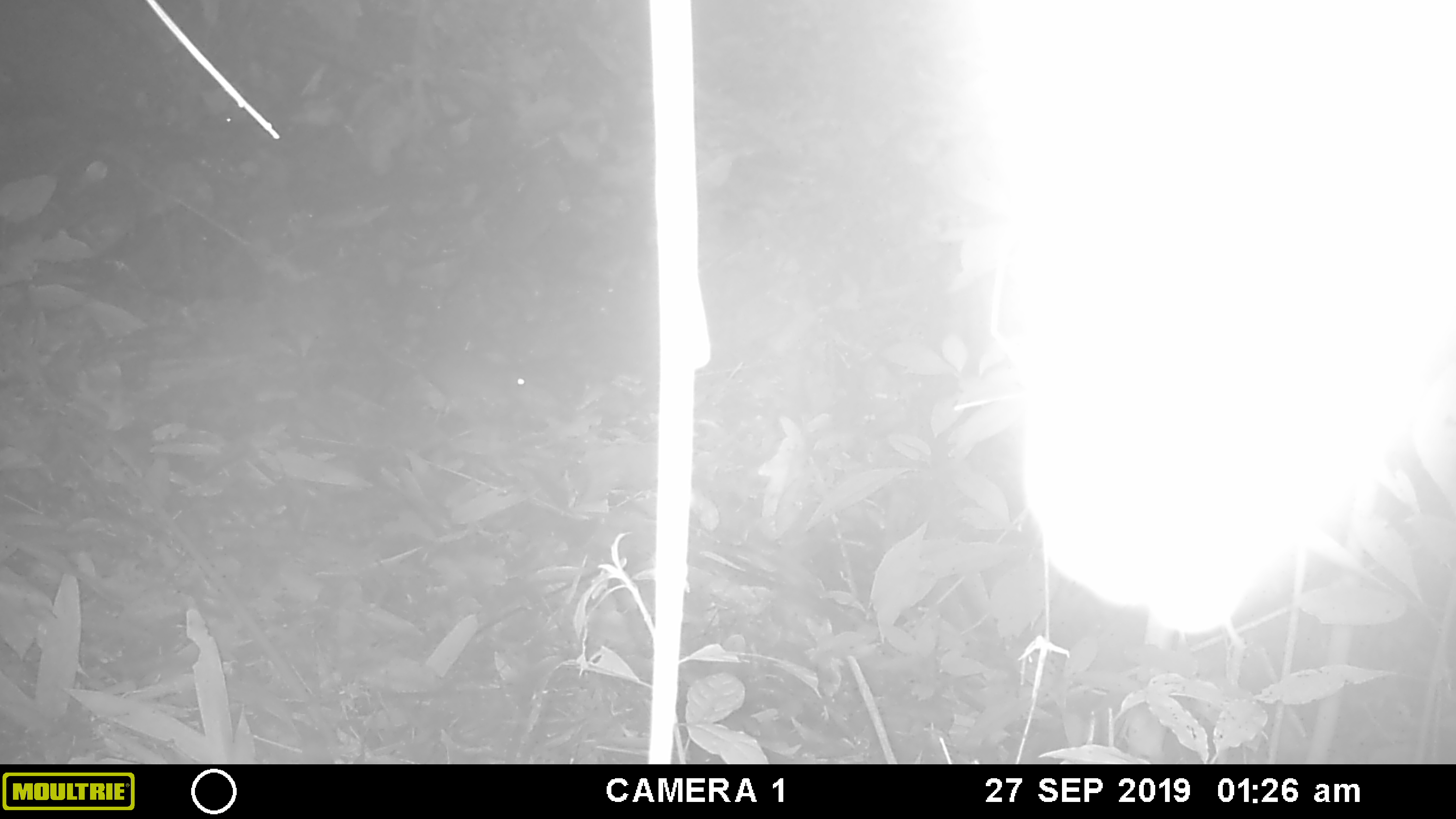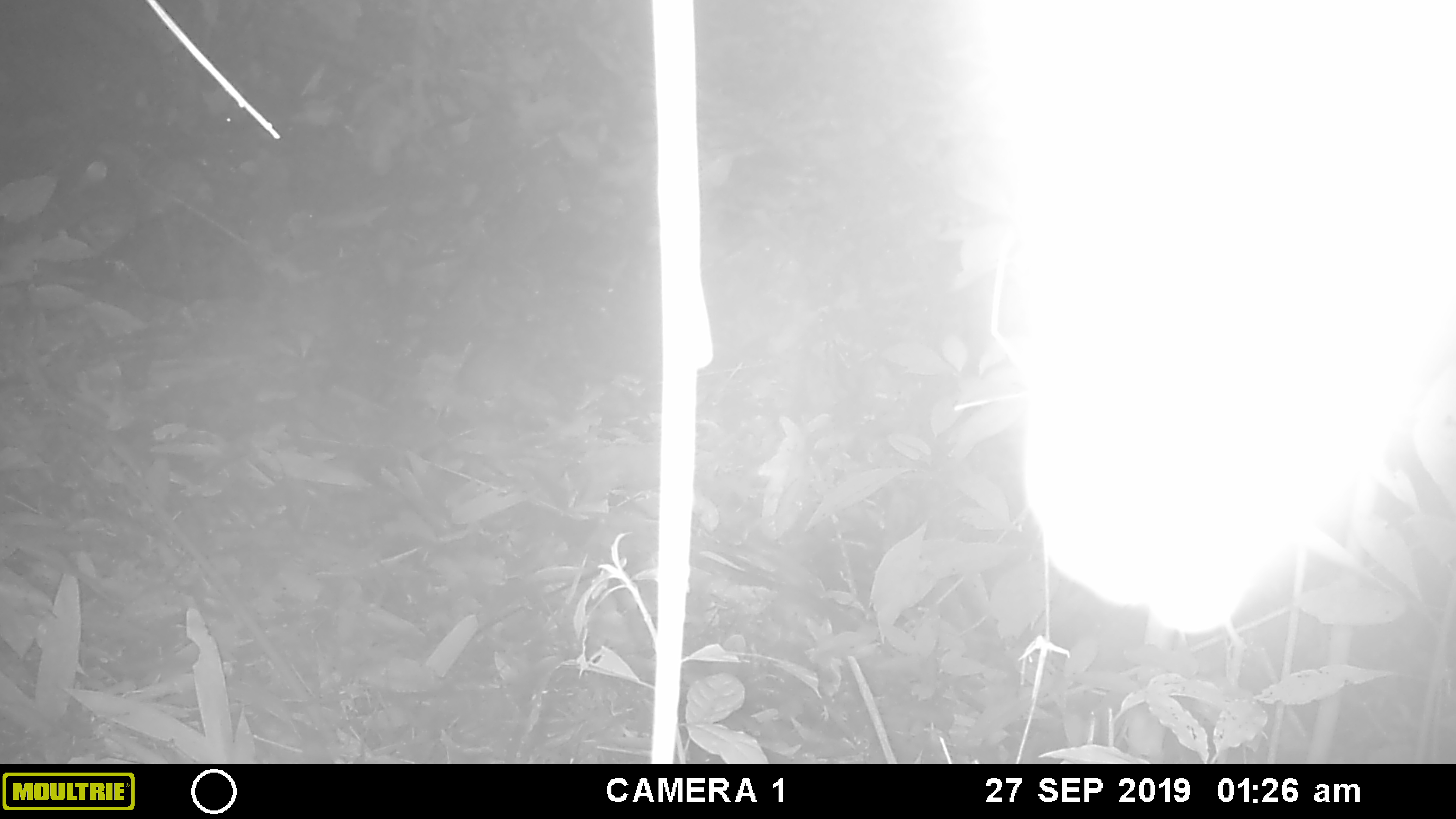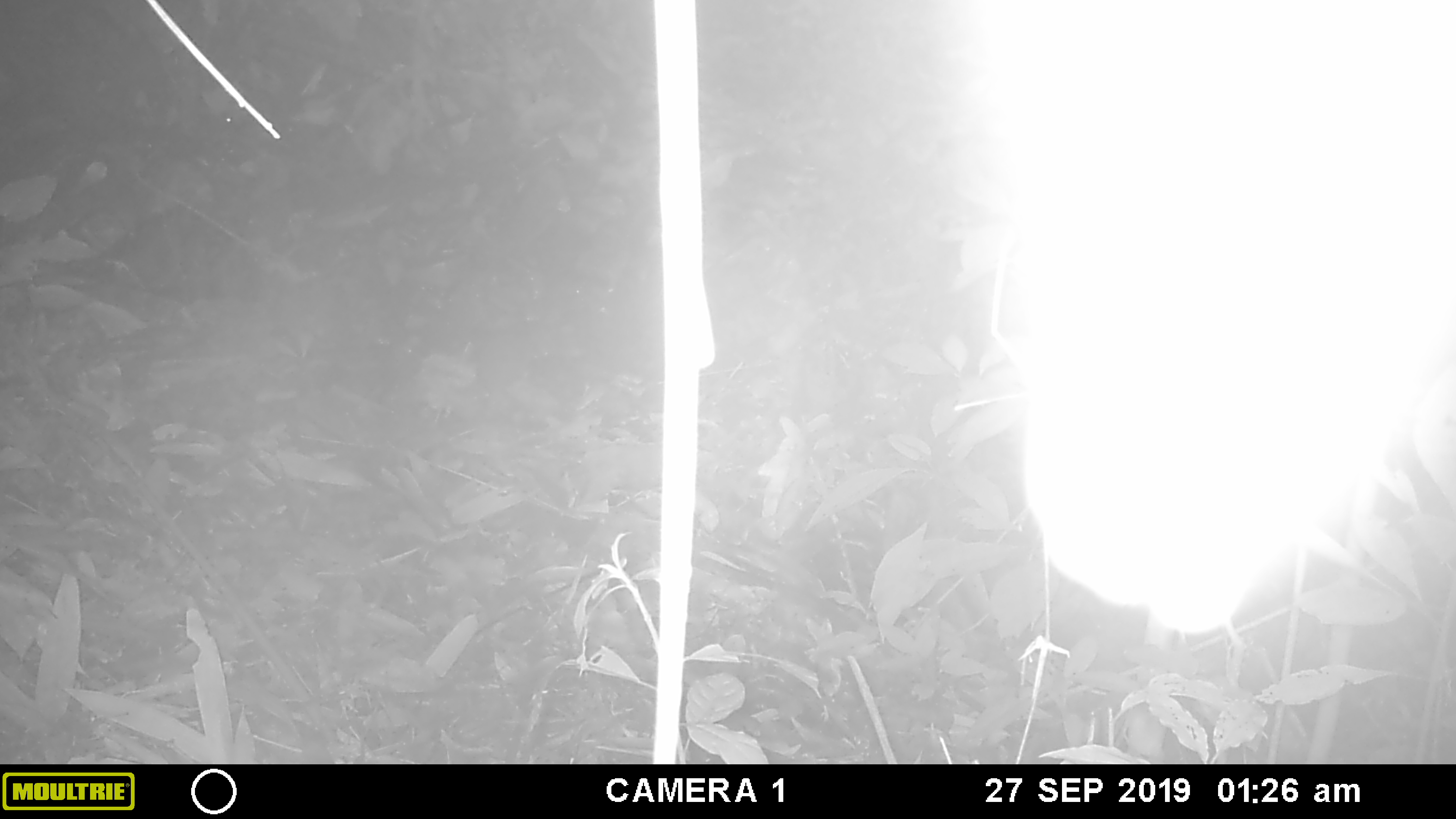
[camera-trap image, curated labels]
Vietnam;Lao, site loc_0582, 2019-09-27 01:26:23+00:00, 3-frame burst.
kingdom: Animalia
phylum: Chordata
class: Mammalia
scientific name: Mammalia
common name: mammal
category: unidentified small mammal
Unidentified small mammal (mammal) (Mammalia). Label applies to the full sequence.